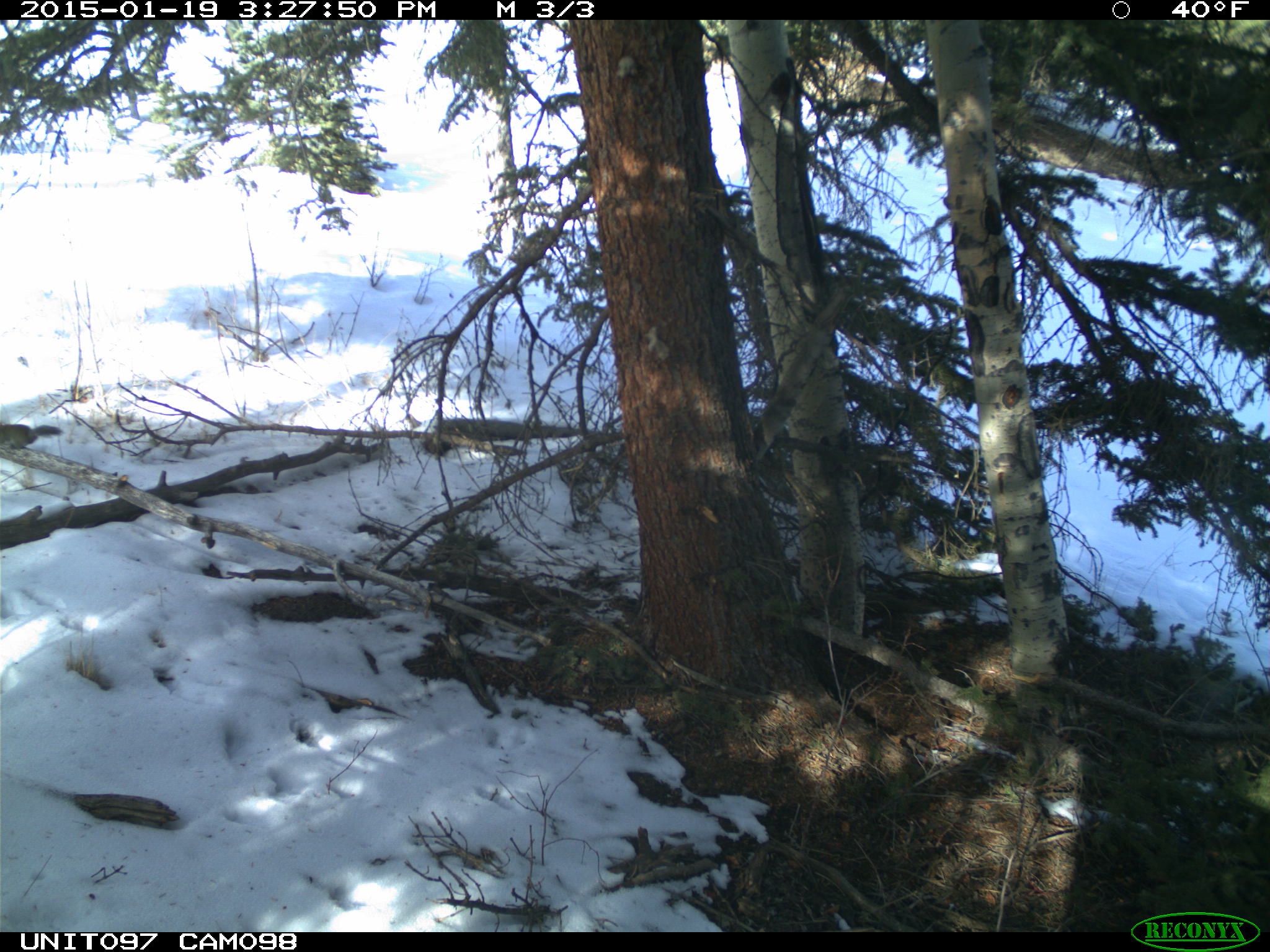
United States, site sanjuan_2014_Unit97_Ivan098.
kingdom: Animalia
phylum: Chordata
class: Mammalia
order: Rodentia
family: Sciuridae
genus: Tamiasciurus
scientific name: Tamiasciurus hudsonicus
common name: american red squirrel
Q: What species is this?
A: Tamiasciurus hudsonicus (american red squirrel).